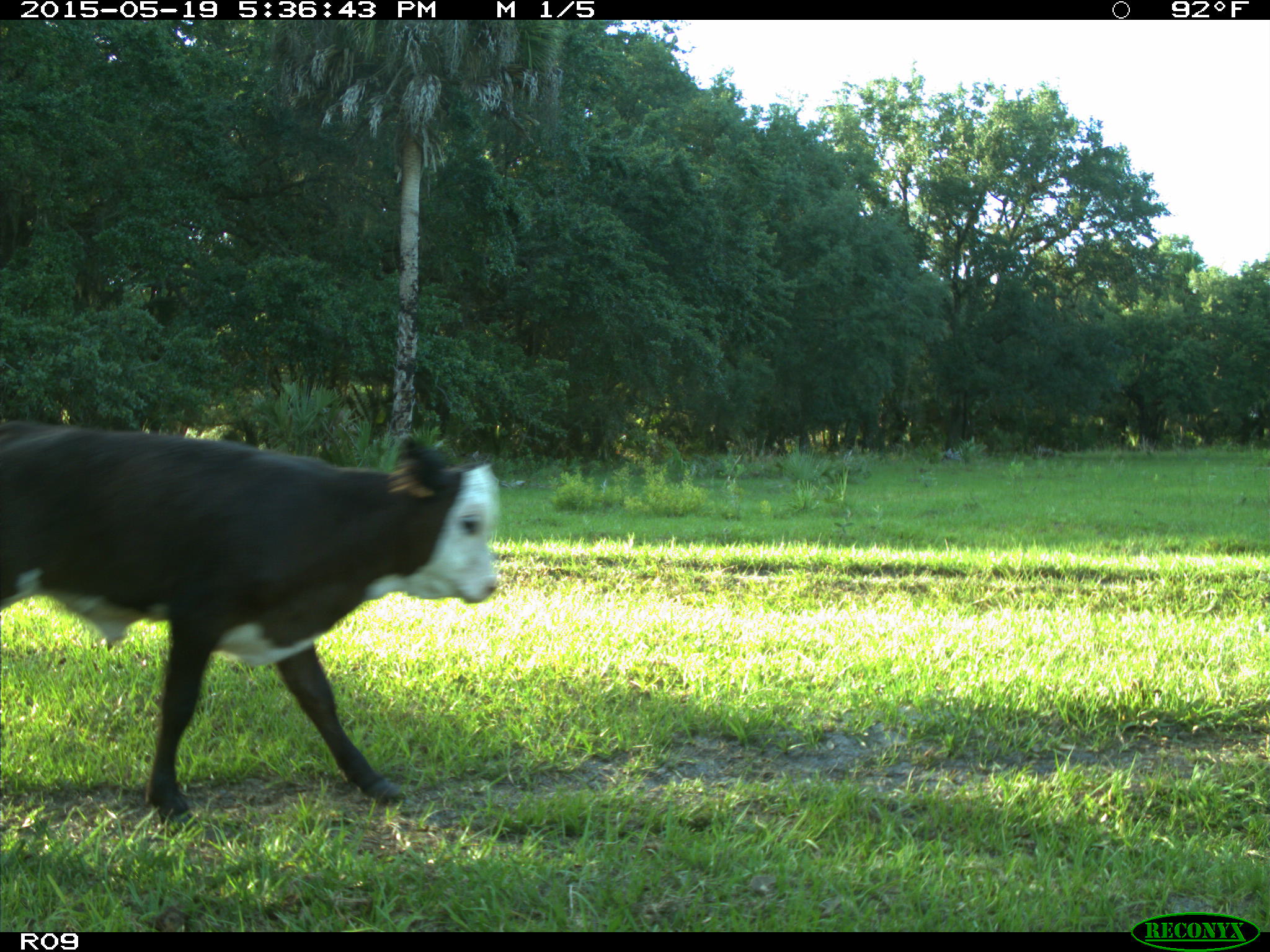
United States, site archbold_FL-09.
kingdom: Animalia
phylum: Chordata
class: Mammalia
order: Artiodactyla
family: Bovidae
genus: Bos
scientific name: Bos taurus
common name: domestic cow